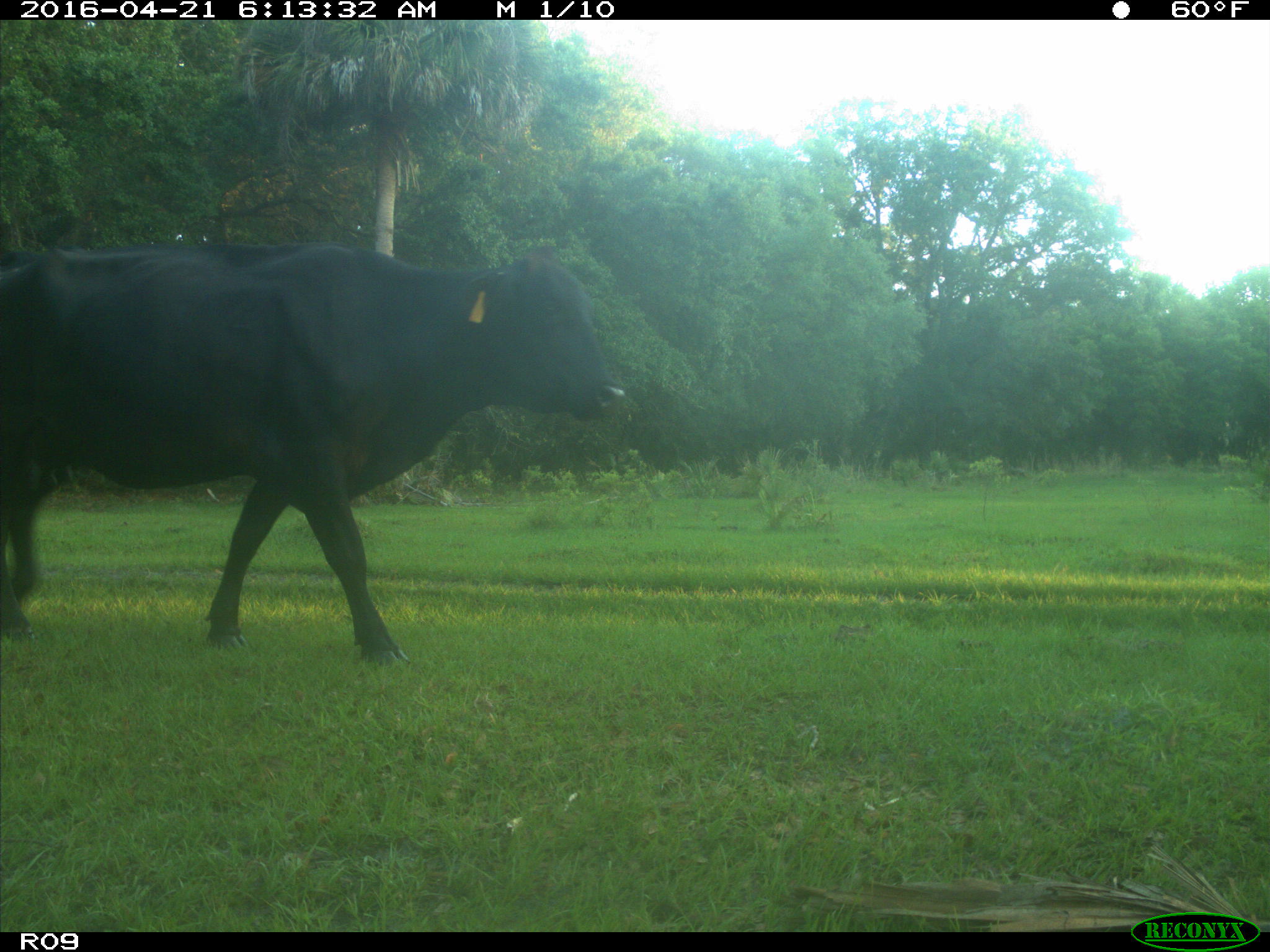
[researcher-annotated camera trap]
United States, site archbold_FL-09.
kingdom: Animalia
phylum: Chordata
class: Mammalia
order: Artiodactyla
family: Bovidae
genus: Bos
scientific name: Bos taurus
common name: domestic cow